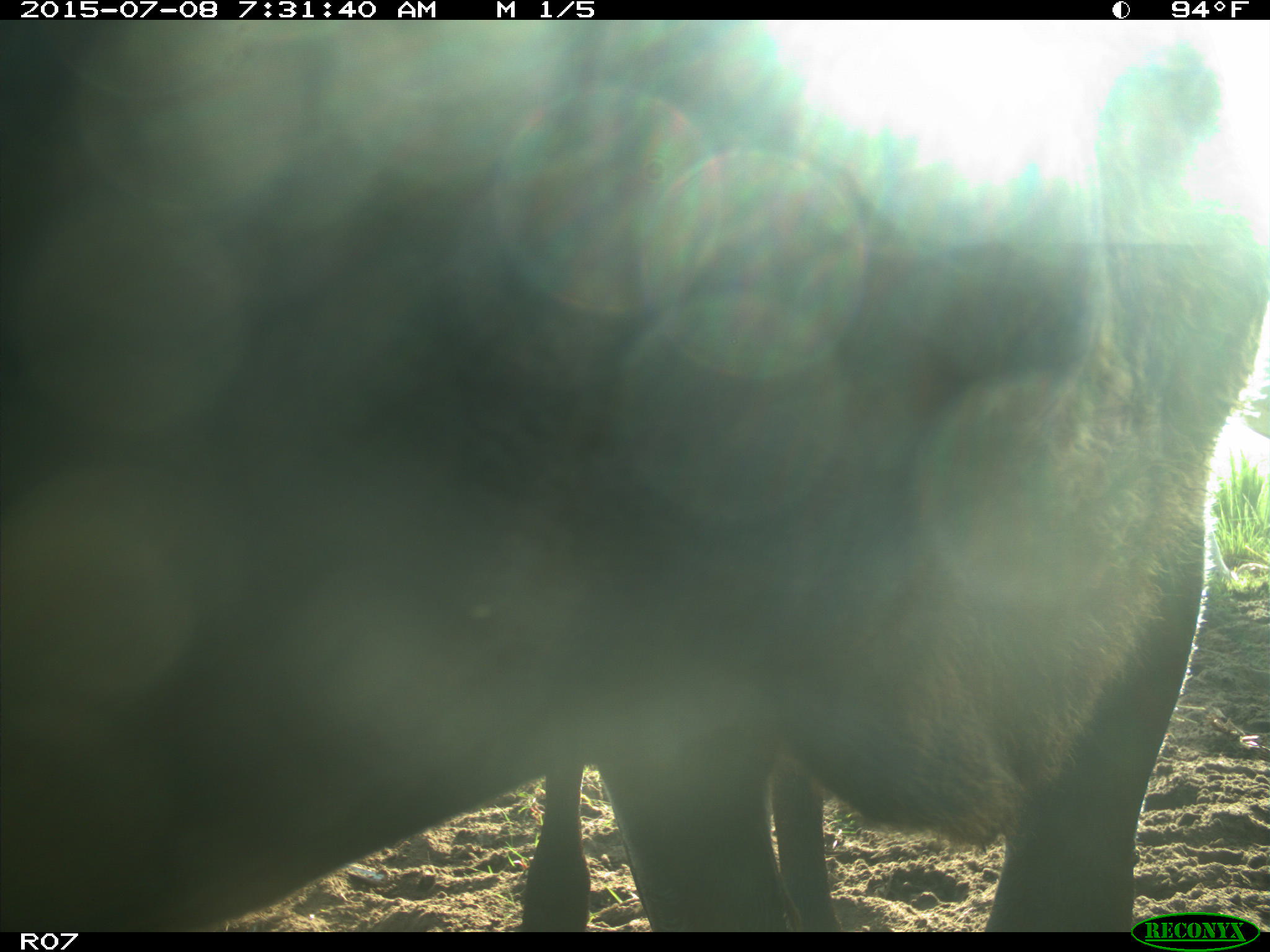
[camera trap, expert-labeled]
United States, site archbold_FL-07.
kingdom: Animalia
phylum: Chordata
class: Mammalia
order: Artiodactyla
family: Bovidae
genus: Bos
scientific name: Bos taurus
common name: domestic cow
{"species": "Bos taurus (domestic cow)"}